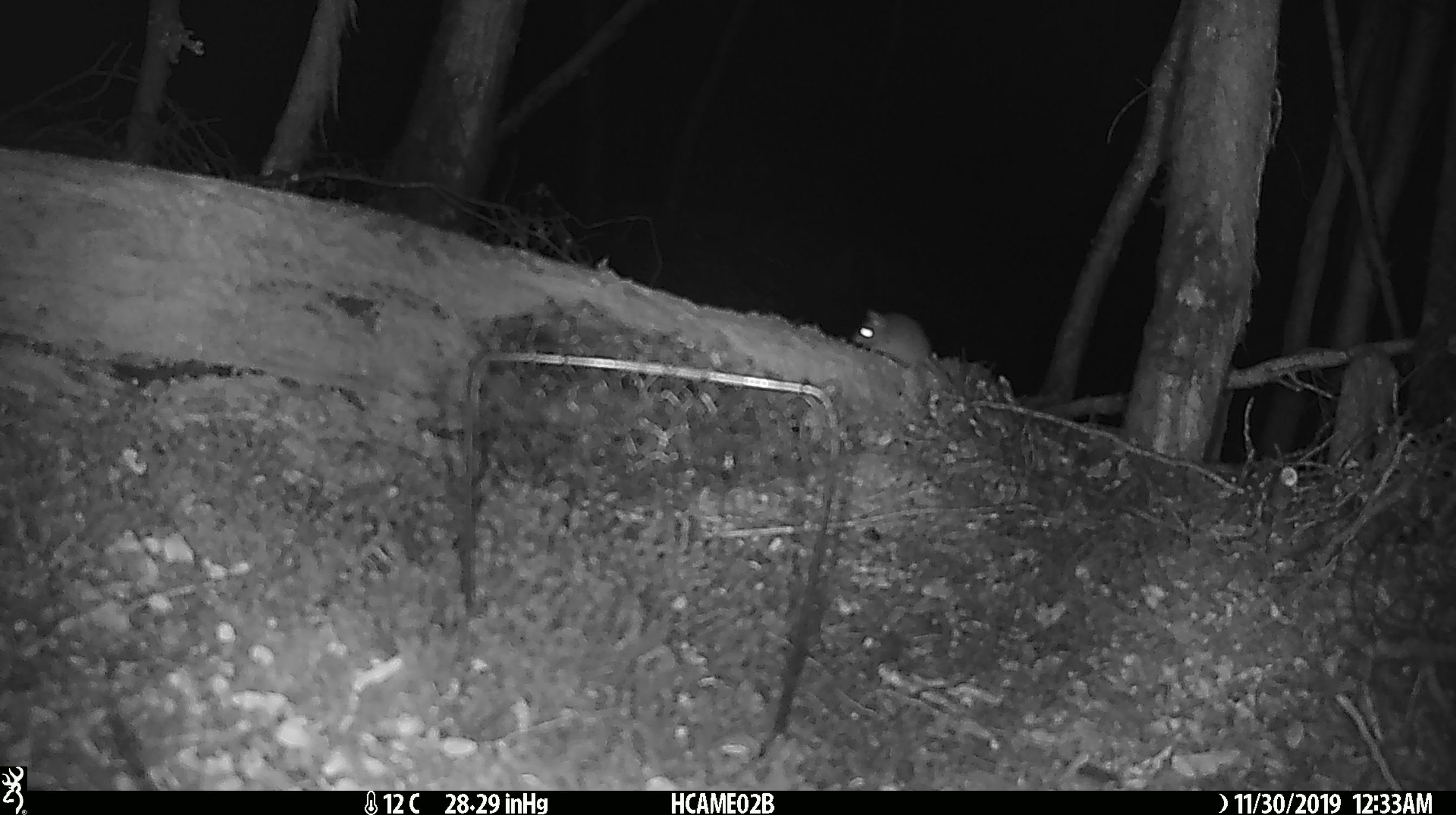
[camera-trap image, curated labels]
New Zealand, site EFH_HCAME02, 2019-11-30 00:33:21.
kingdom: Animalia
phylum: Chordata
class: Mammalia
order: Rodentia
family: Muridae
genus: Mus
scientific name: Mus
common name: mouse